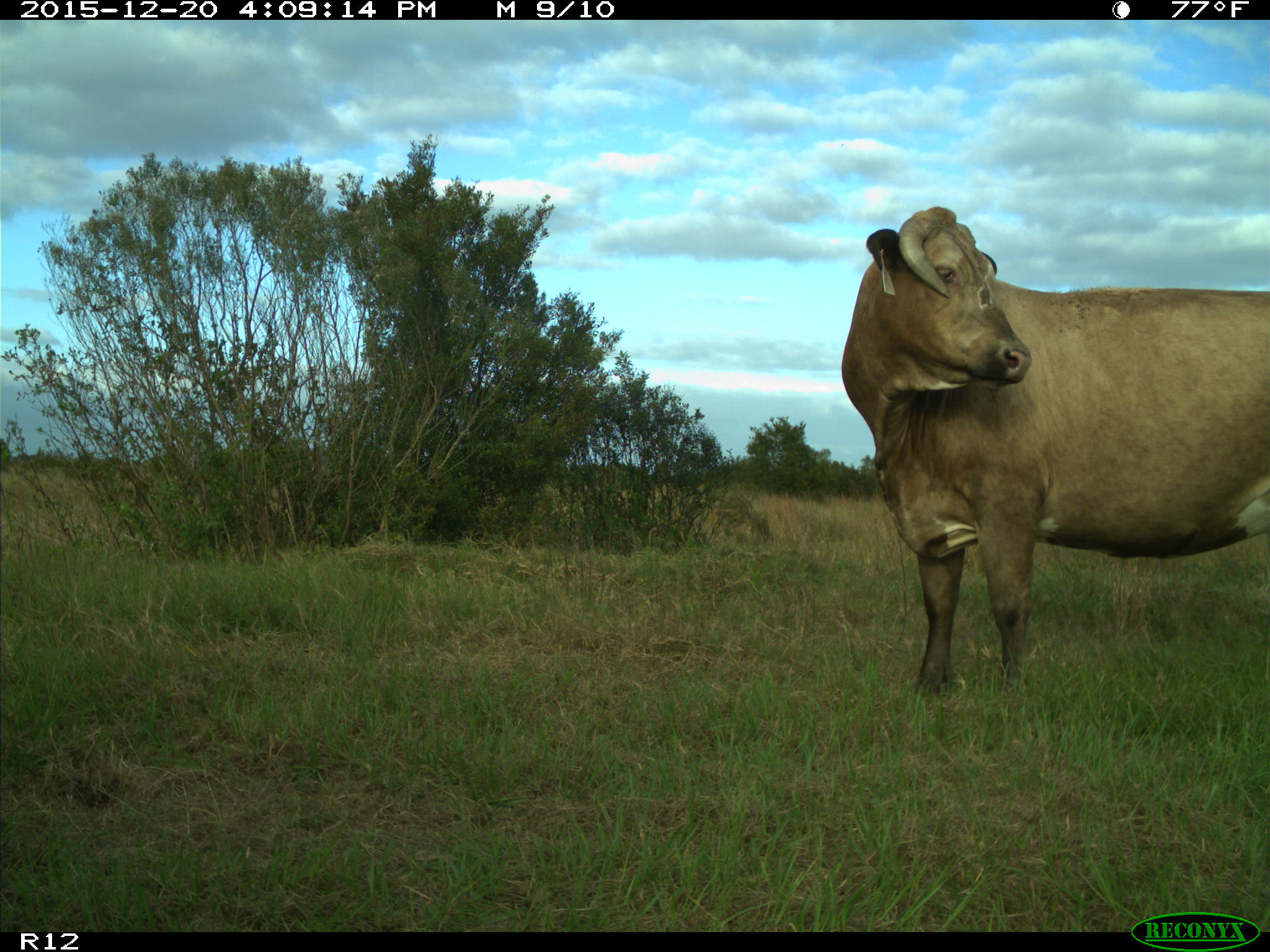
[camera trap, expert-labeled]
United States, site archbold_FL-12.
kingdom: Animalia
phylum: Chordata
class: Mammalia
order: Artiodactyla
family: Bovidae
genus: Bos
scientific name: Bos taurus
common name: domestic cow